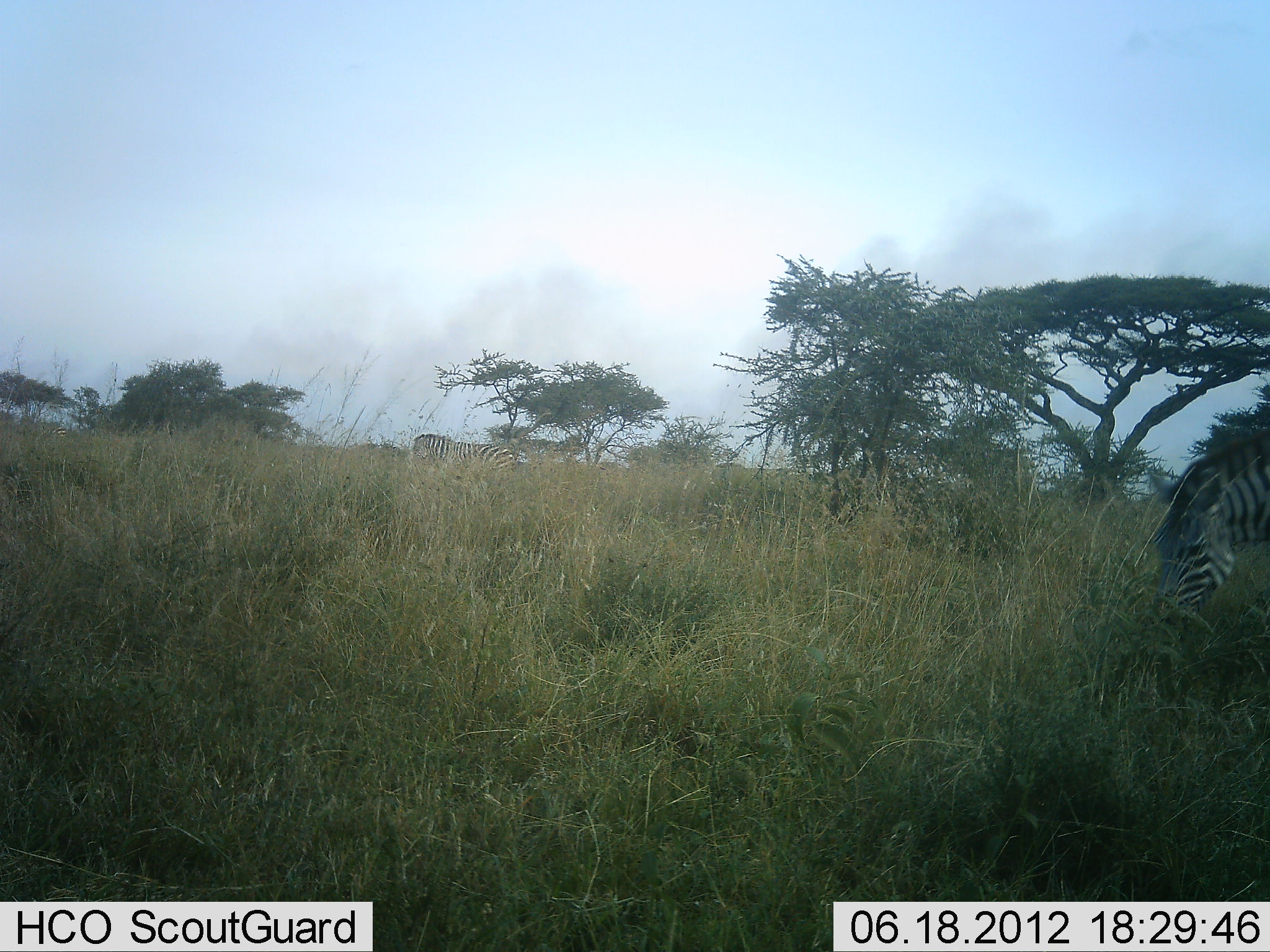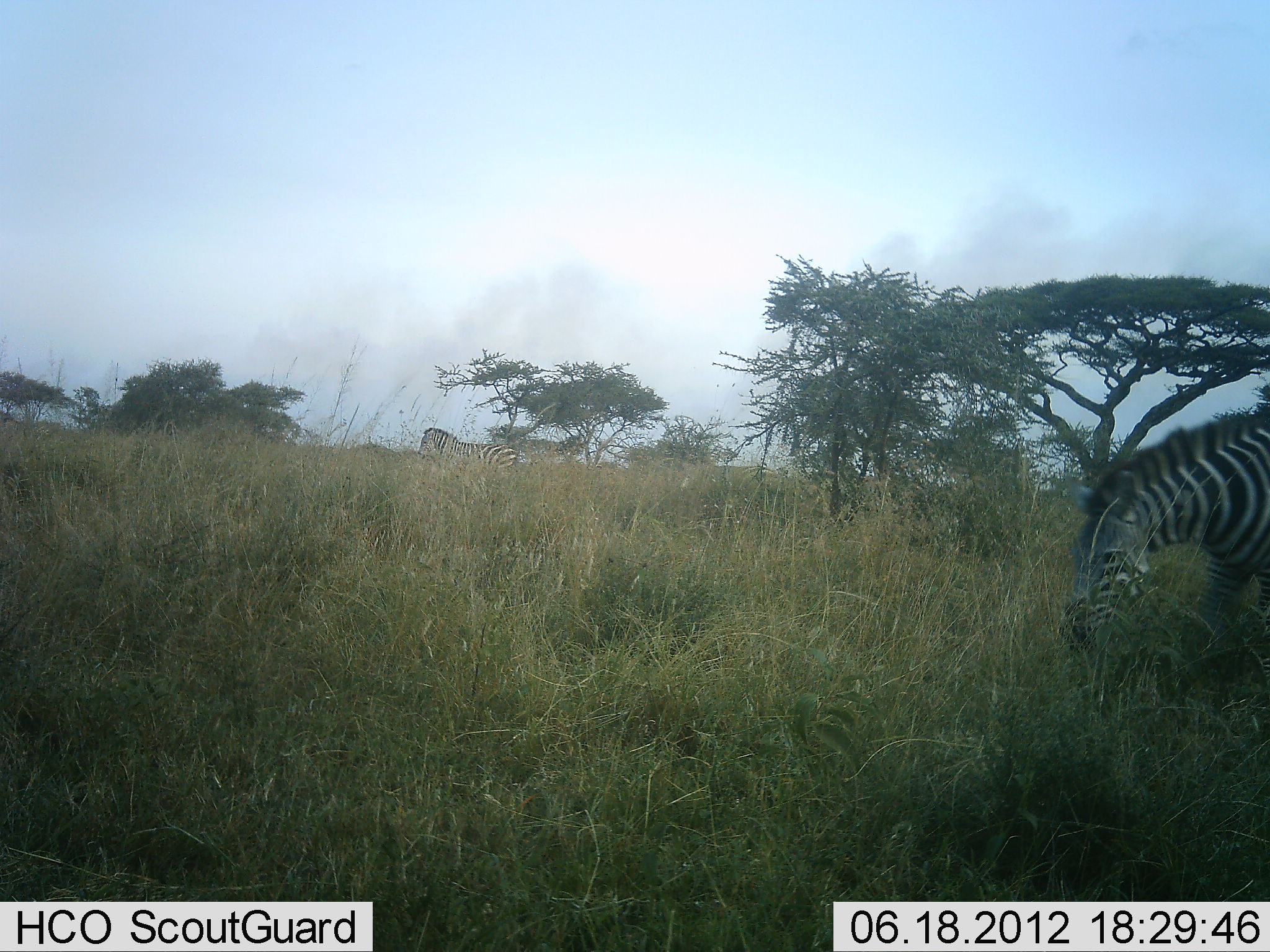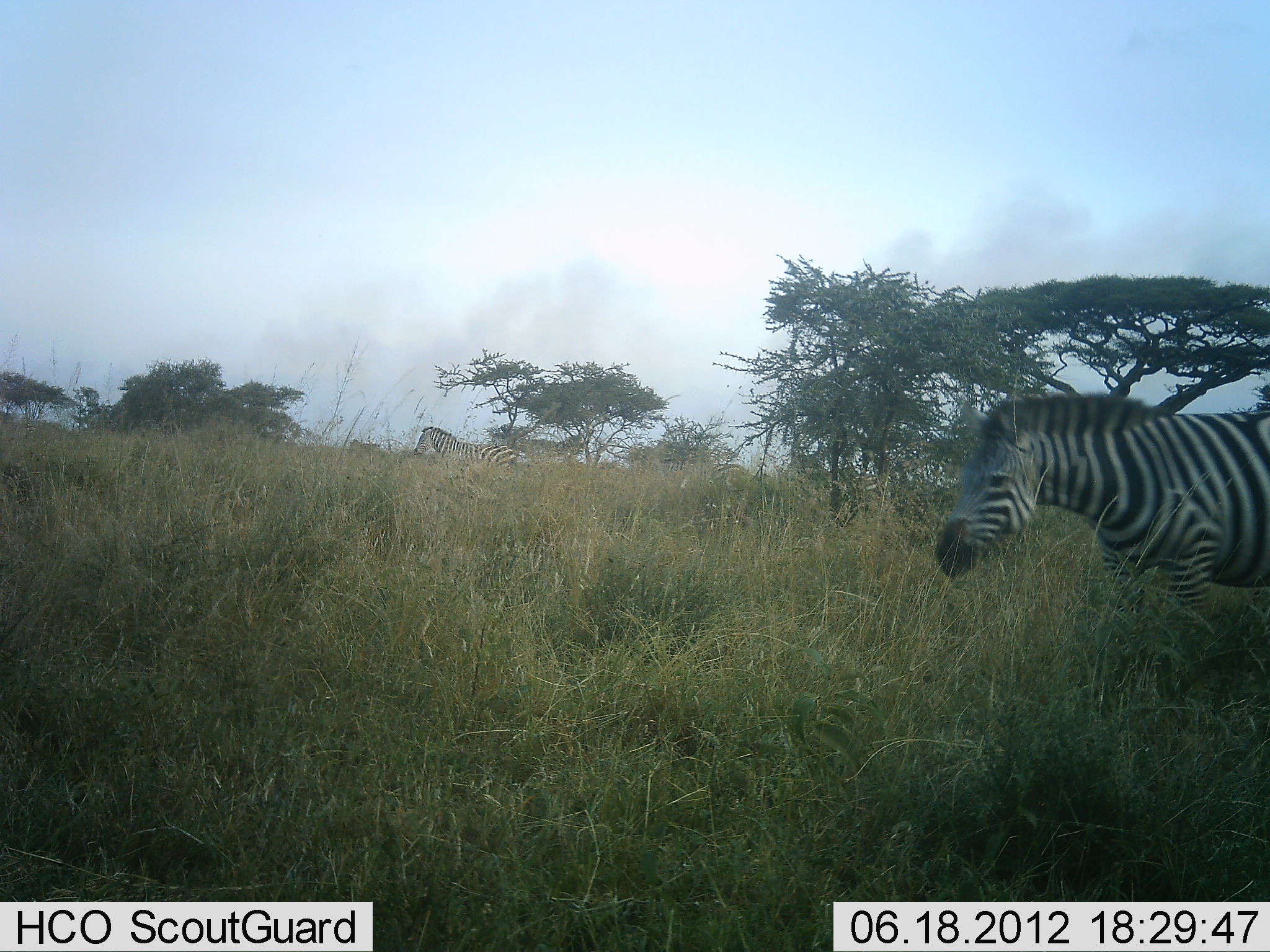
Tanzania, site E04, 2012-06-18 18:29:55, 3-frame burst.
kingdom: Animalia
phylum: Chordata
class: Mammalia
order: Perissodactyla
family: Equidae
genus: Equus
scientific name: Equus quagga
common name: plains zebra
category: zebra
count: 3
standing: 20%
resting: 0%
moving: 60%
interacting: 0%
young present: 0%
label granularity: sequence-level